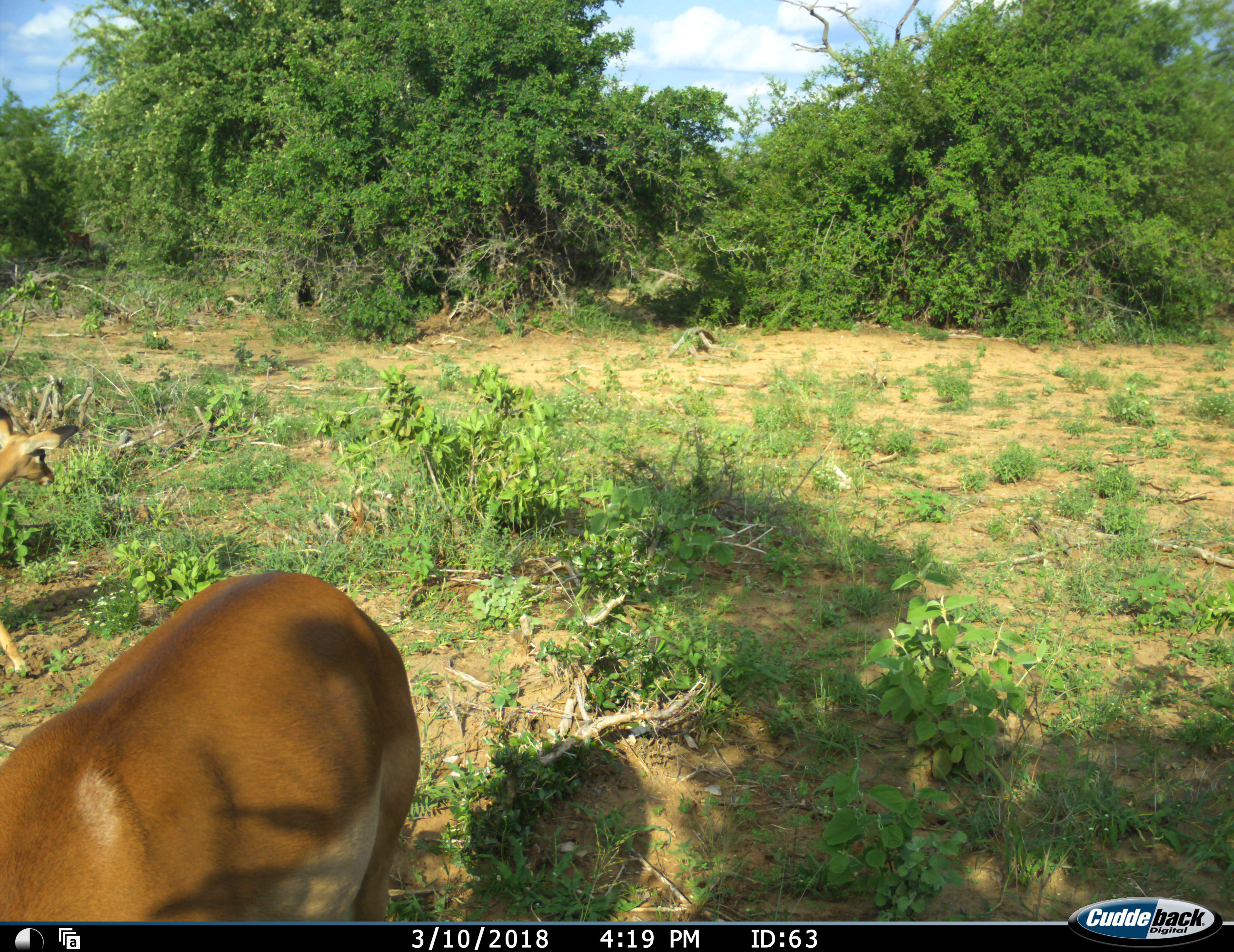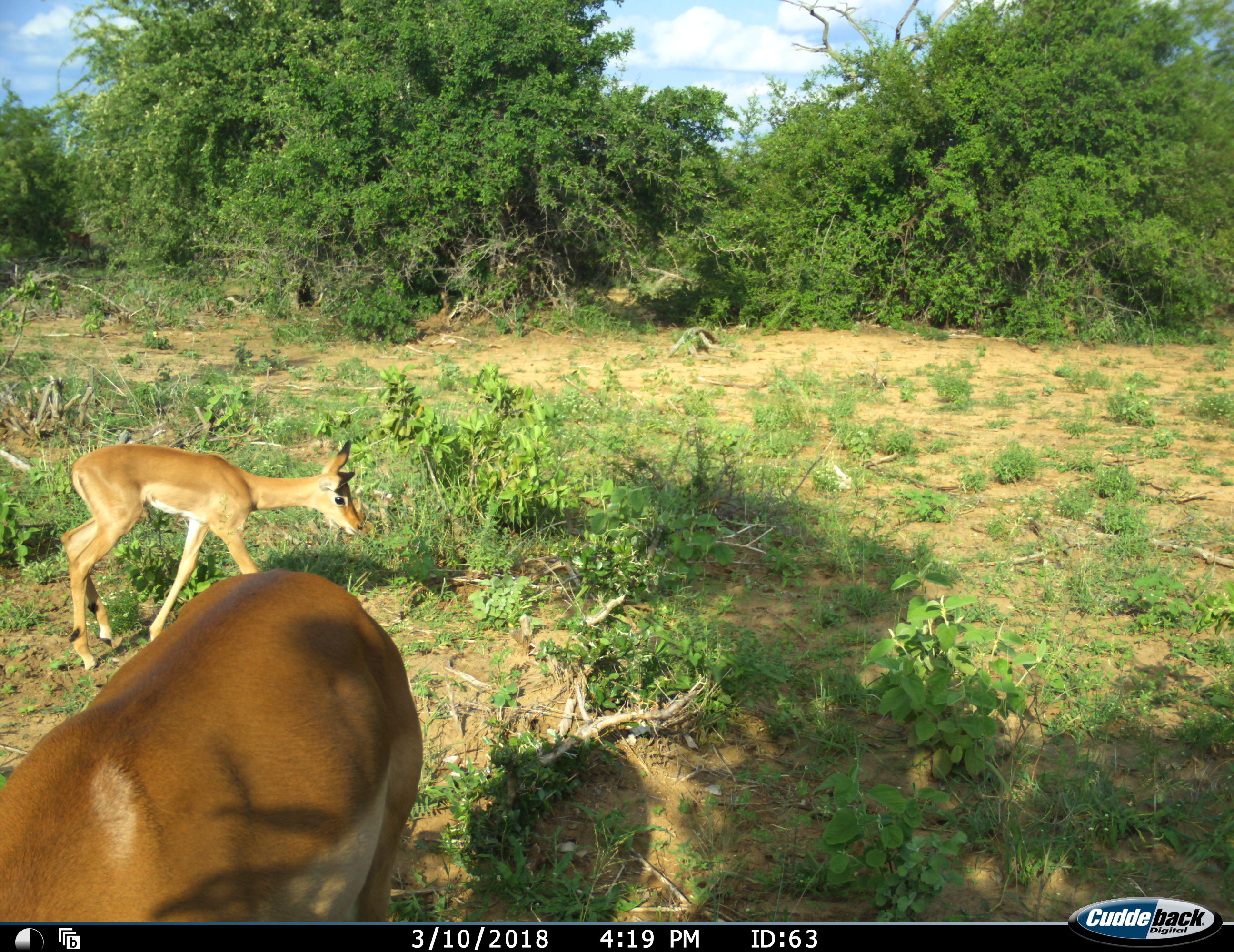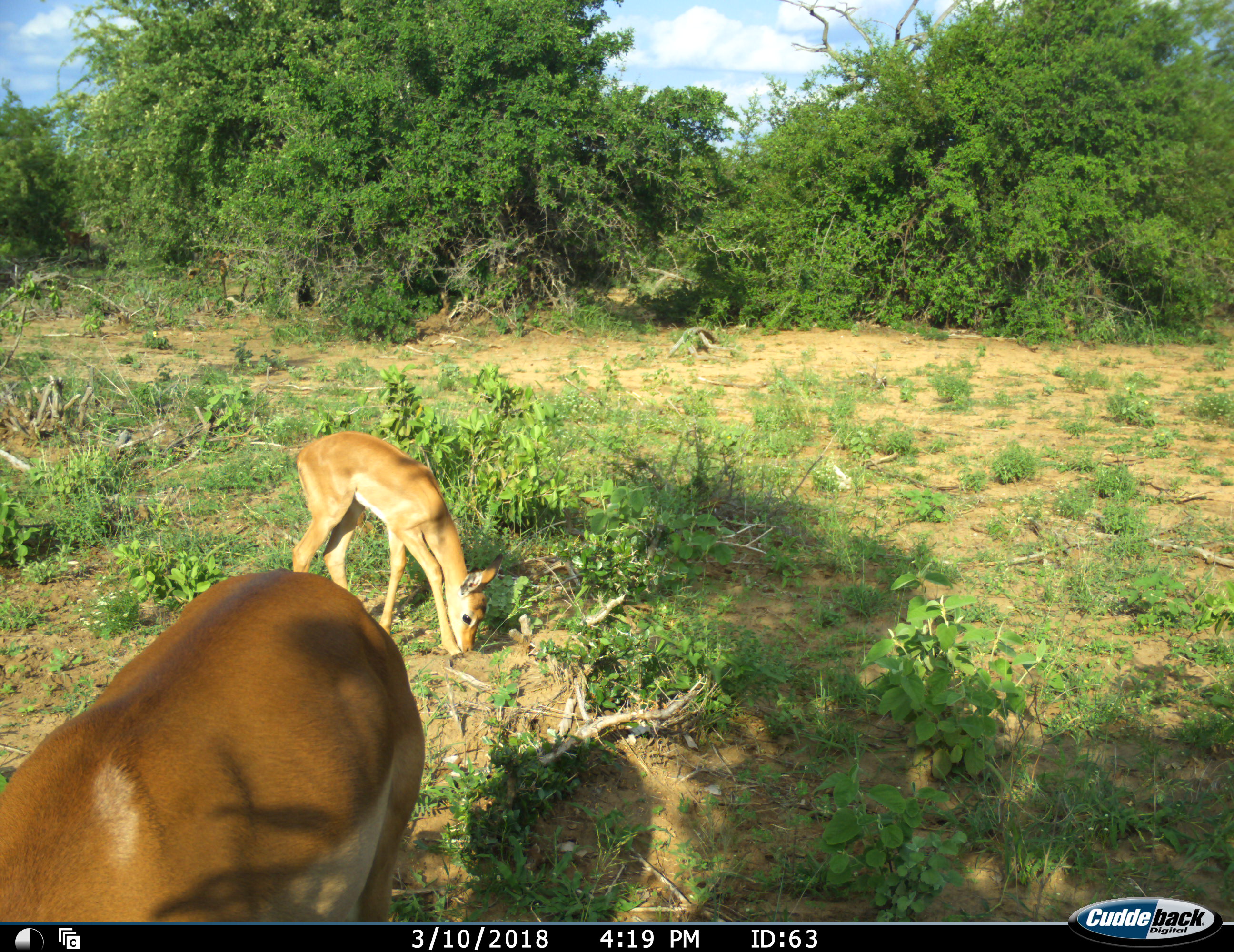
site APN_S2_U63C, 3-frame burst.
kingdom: Animalia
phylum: Chordata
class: Mammalia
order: Artiodactyla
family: Bovidae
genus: Aepyceros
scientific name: Aepyceros melampus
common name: impala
Impala (Aepyceros melampus), count 2. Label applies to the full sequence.